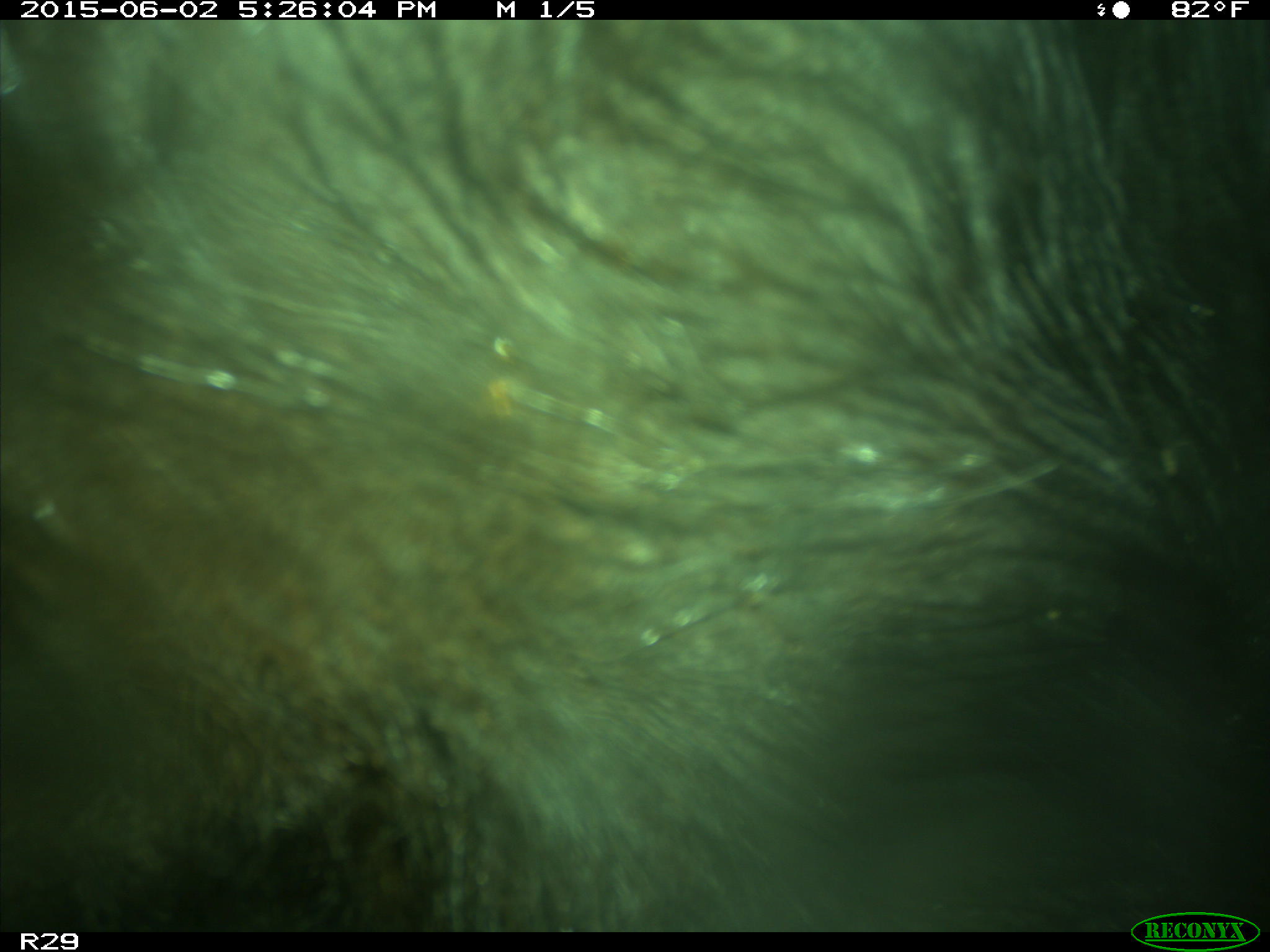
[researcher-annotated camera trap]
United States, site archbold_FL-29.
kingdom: Animalia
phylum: Chordata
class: Mammalia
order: Artiodactyla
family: Bovidae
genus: Bos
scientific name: Bos taurus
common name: domestic cow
Bos taurus (domestic cow).